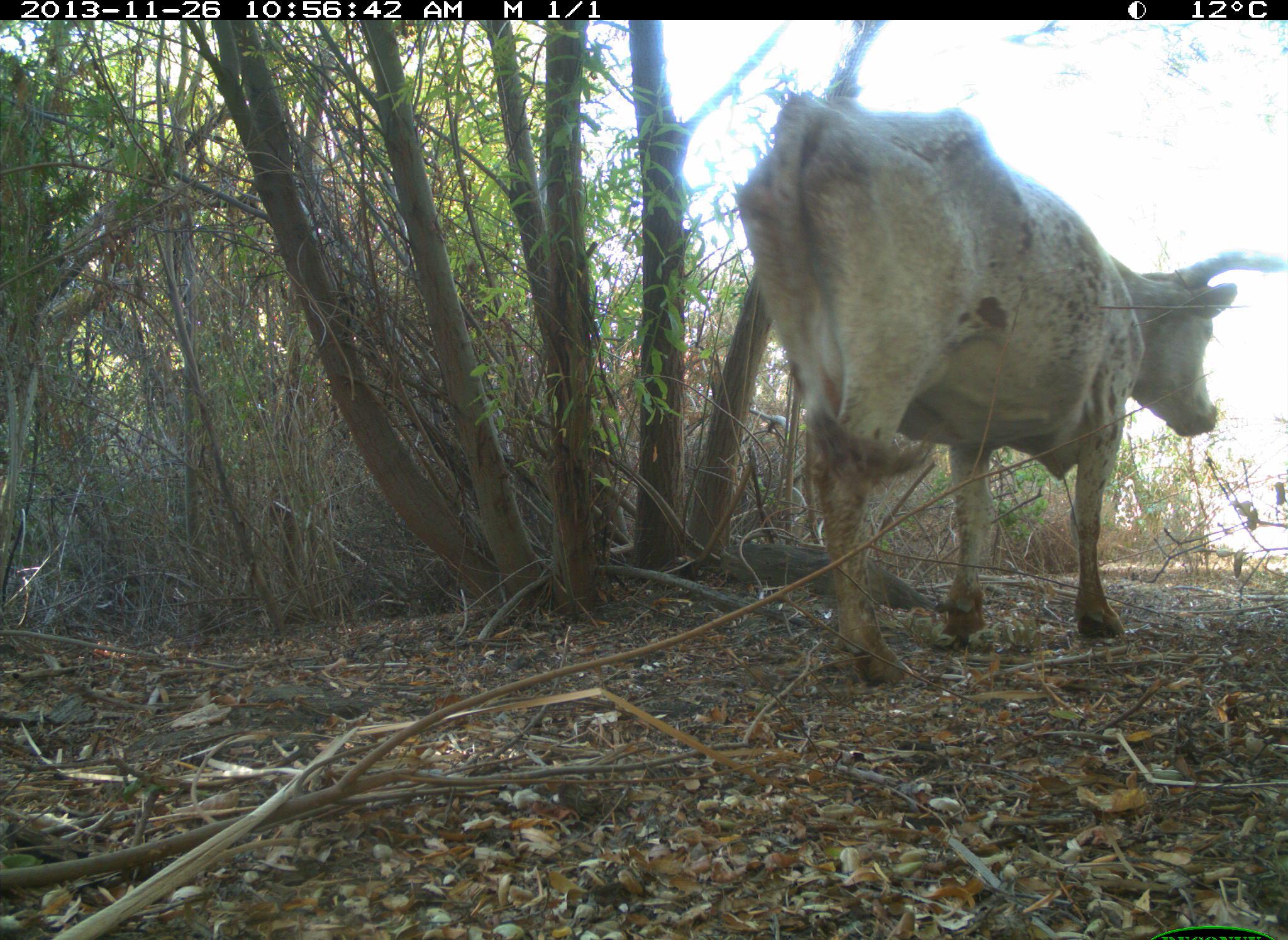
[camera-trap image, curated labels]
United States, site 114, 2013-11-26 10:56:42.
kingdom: Animalia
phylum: Chordata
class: Mammalia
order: Artiodactyla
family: Bovidae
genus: Bos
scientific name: Bos taurus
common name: cow